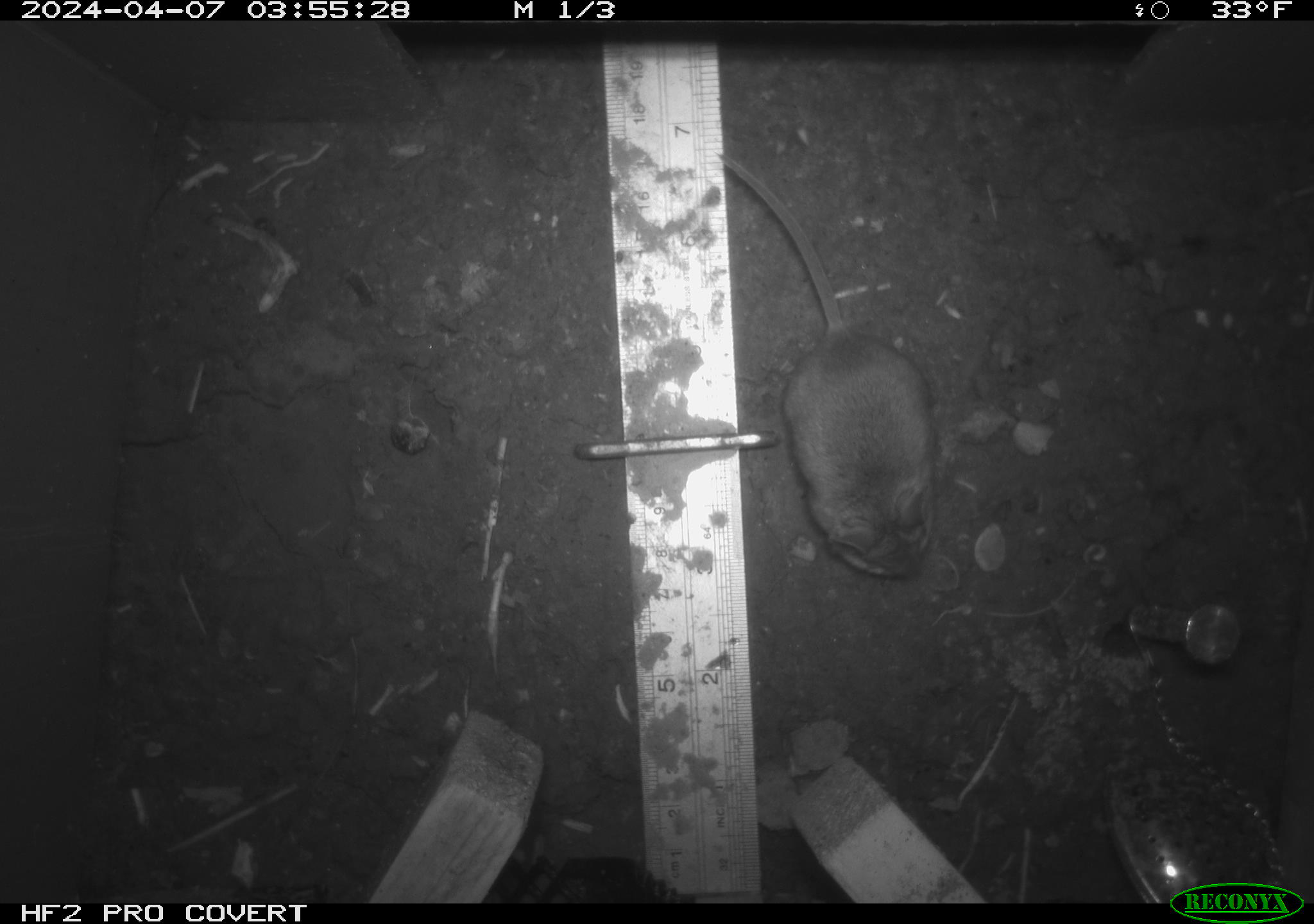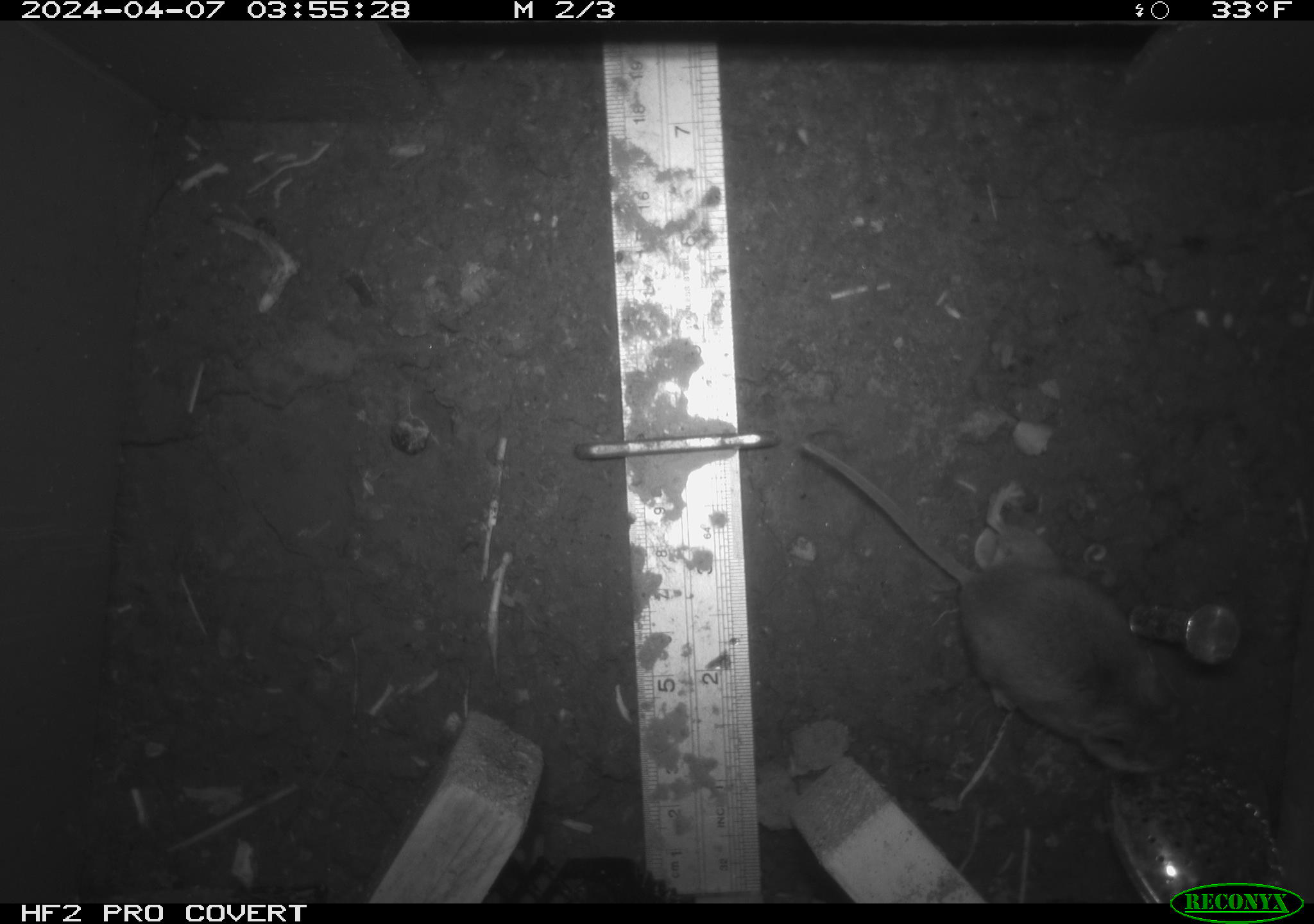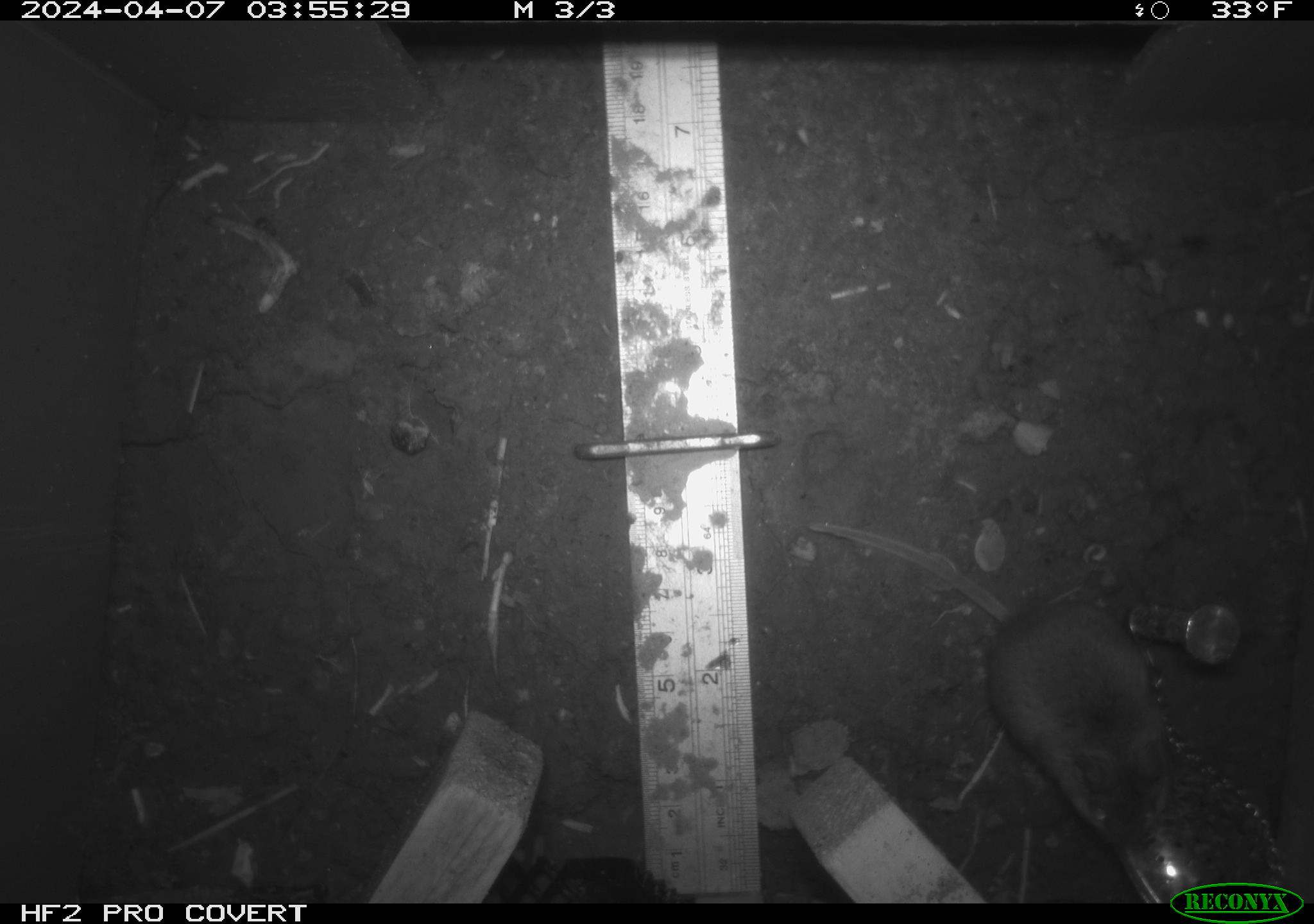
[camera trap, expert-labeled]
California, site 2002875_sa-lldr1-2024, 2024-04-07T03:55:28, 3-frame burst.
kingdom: Animalia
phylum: Chordata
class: Mammalia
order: Rodentia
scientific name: Rodentia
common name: mouse species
Mouse species (Rodentia).